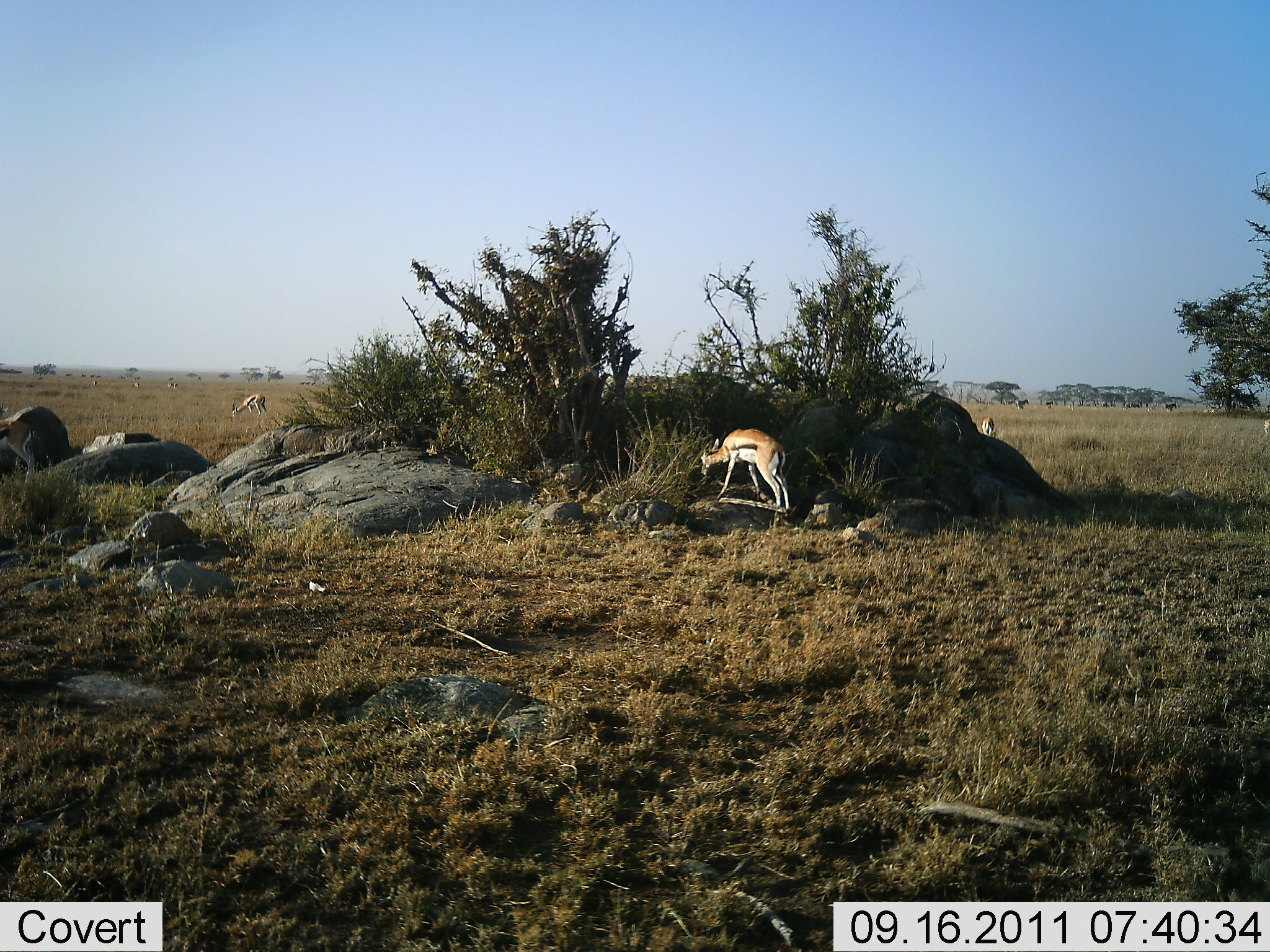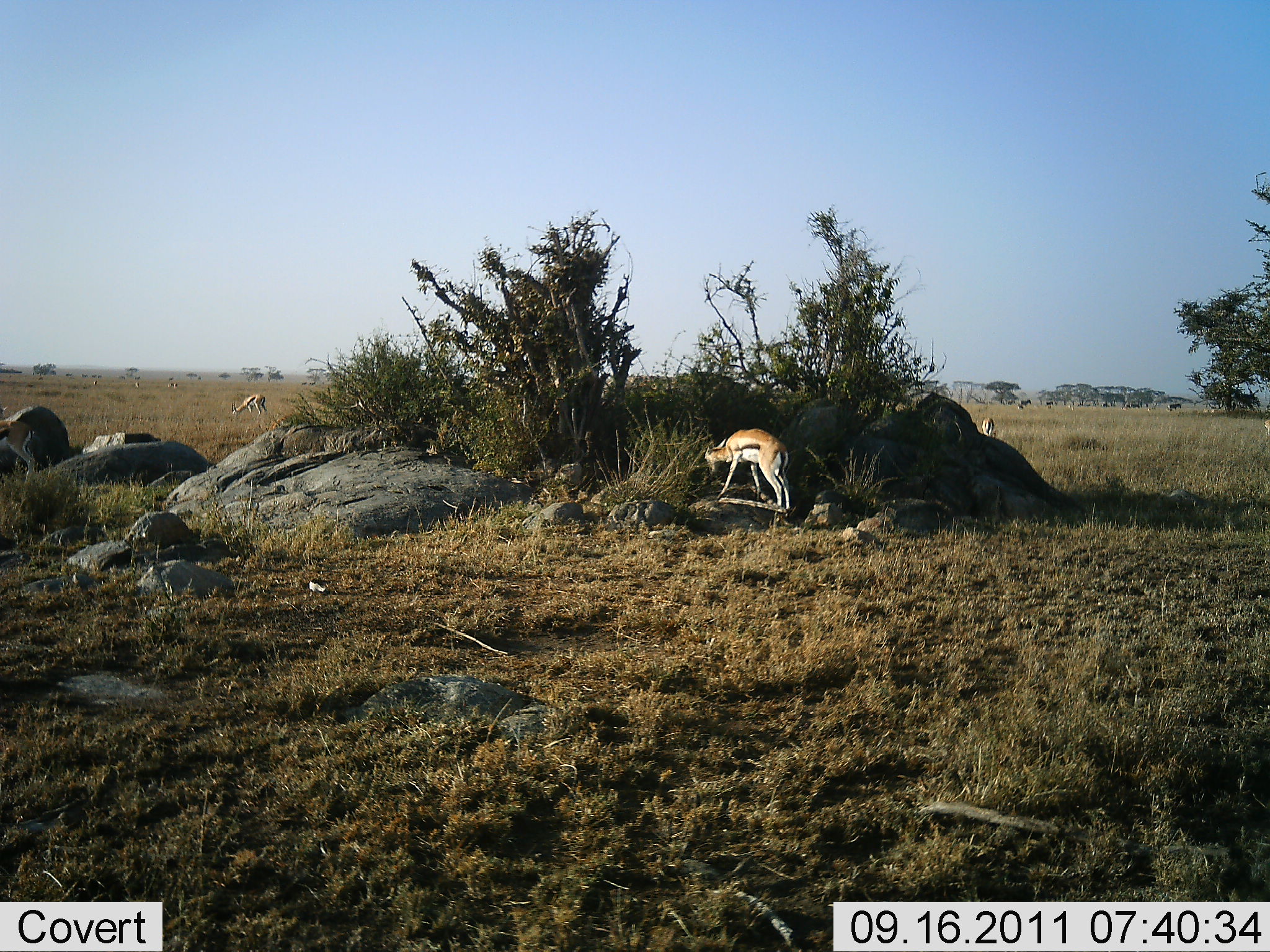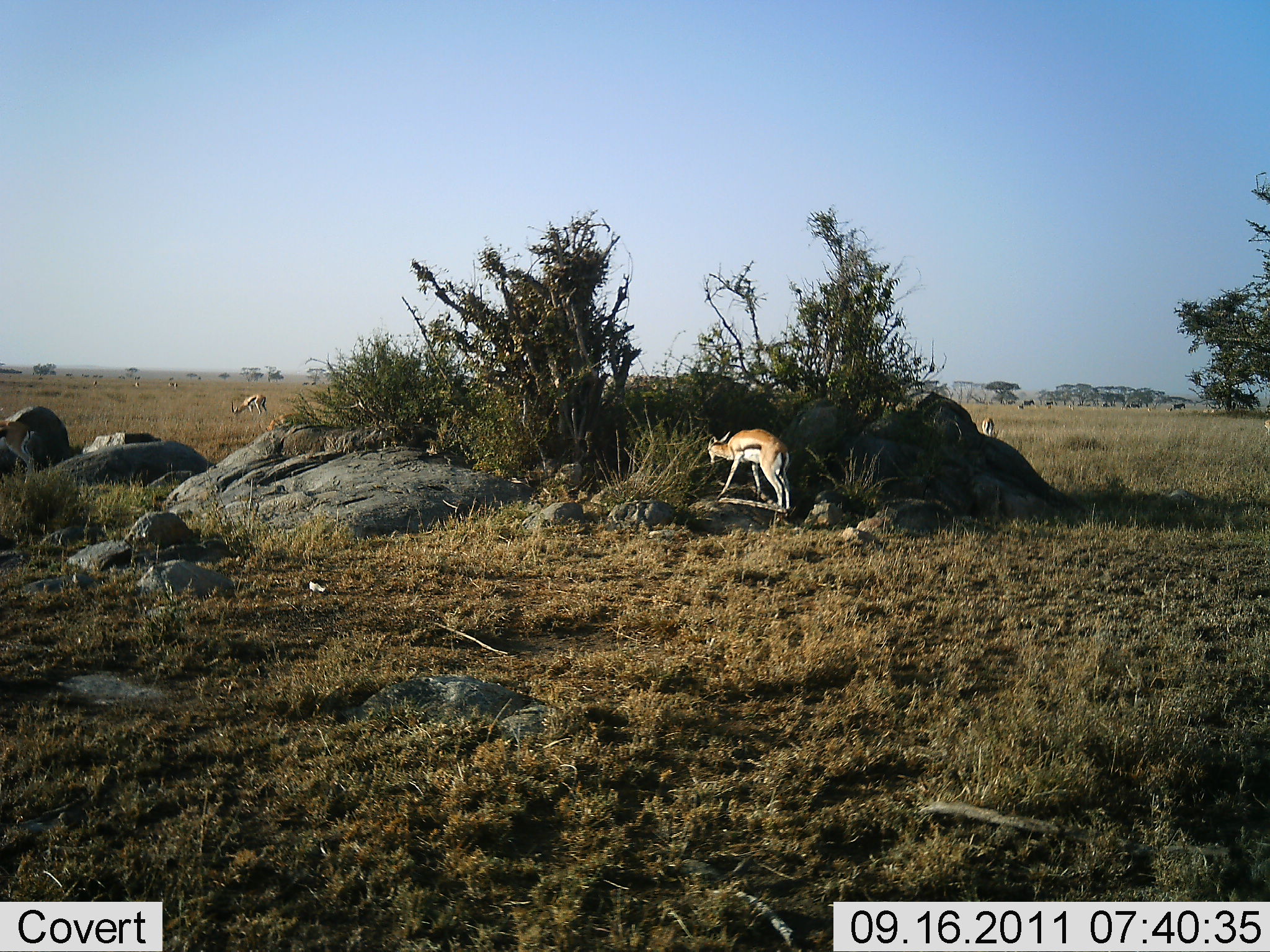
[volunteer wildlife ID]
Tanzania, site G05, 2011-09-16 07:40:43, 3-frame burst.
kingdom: Animalia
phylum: Chordata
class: Mammalia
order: Artiodactyla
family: Bovidae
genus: Eudorcas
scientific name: Eudorcas thomsonii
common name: thomson's gazelle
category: gazellethomsons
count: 3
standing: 33%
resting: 0%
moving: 27%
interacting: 0%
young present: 0%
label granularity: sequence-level